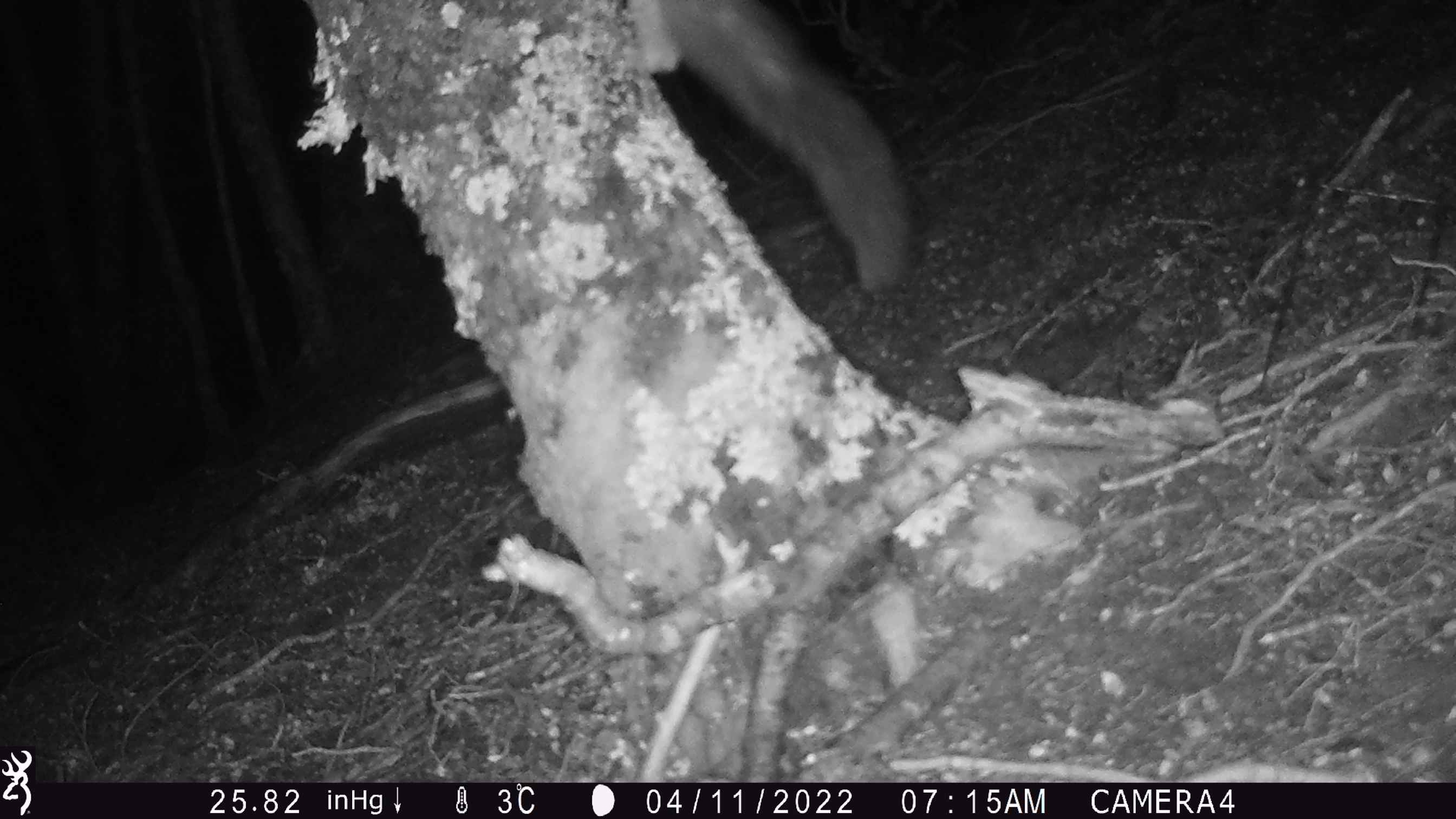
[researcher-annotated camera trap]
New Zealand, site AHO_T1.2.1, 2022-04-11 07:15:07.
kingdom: Animalia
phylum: Chordata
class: Mammalia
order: Diprotodontia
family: Phalangeridae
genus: Trichosurus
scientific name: Trichosurus vulpecula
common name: common brushtail possum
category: possum